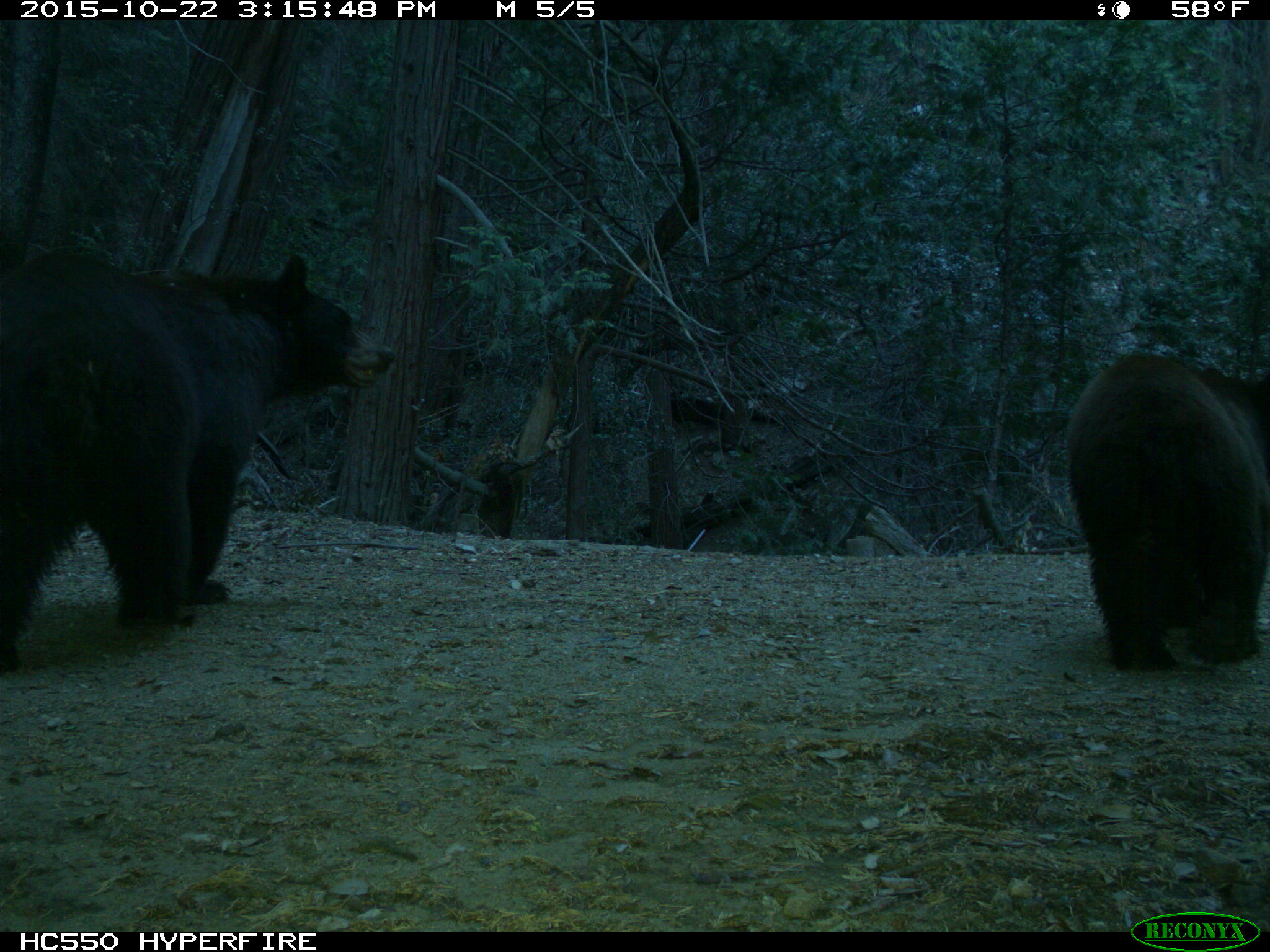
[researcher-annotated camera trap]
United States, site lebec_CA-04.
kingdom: Animalia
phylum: Chordata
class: Mammalia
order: Carnivora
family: Ursidae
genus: Ursus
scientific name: Ursus americanus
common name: american black bear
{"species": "Ursus americanus (american black bear)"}